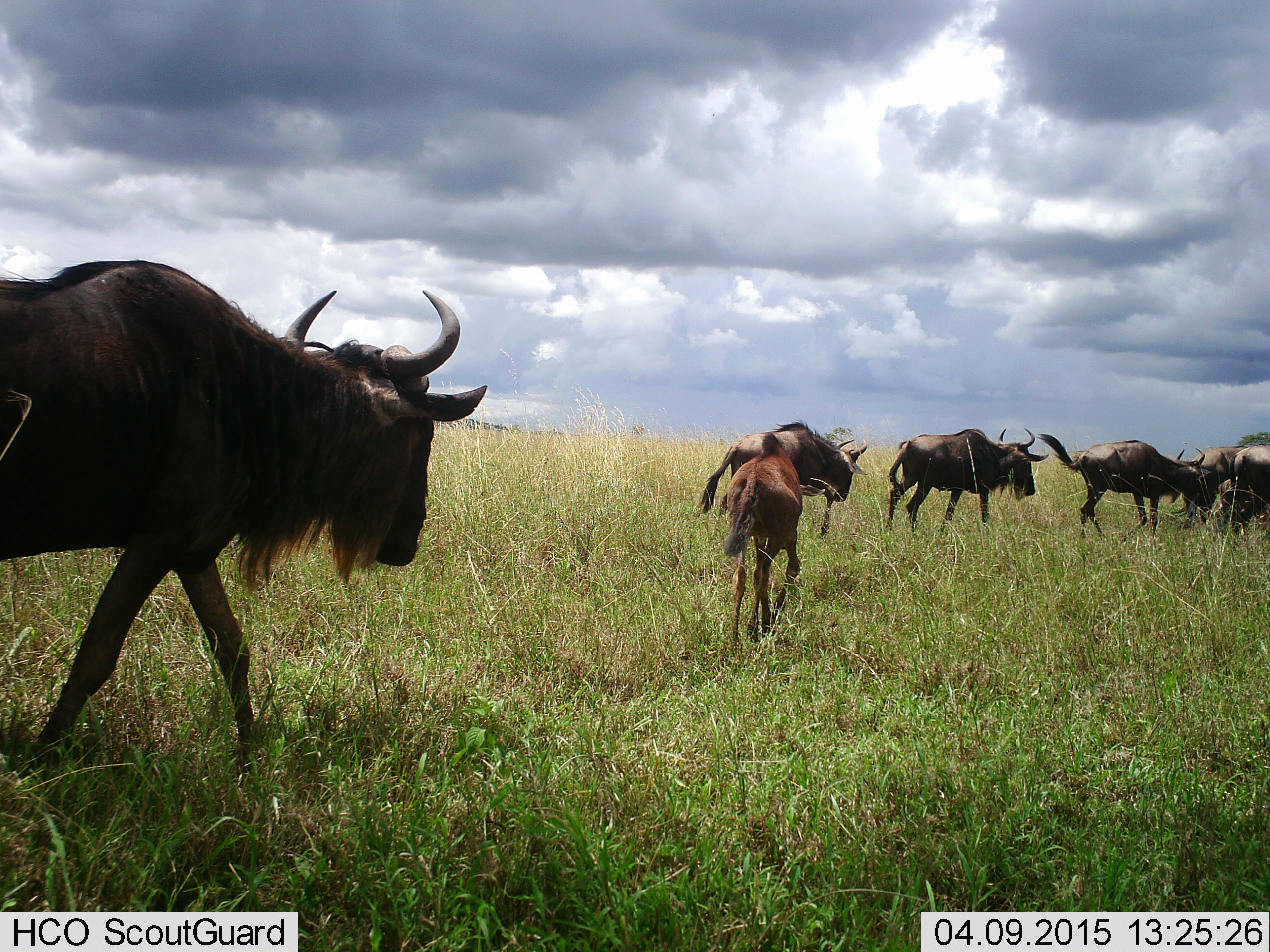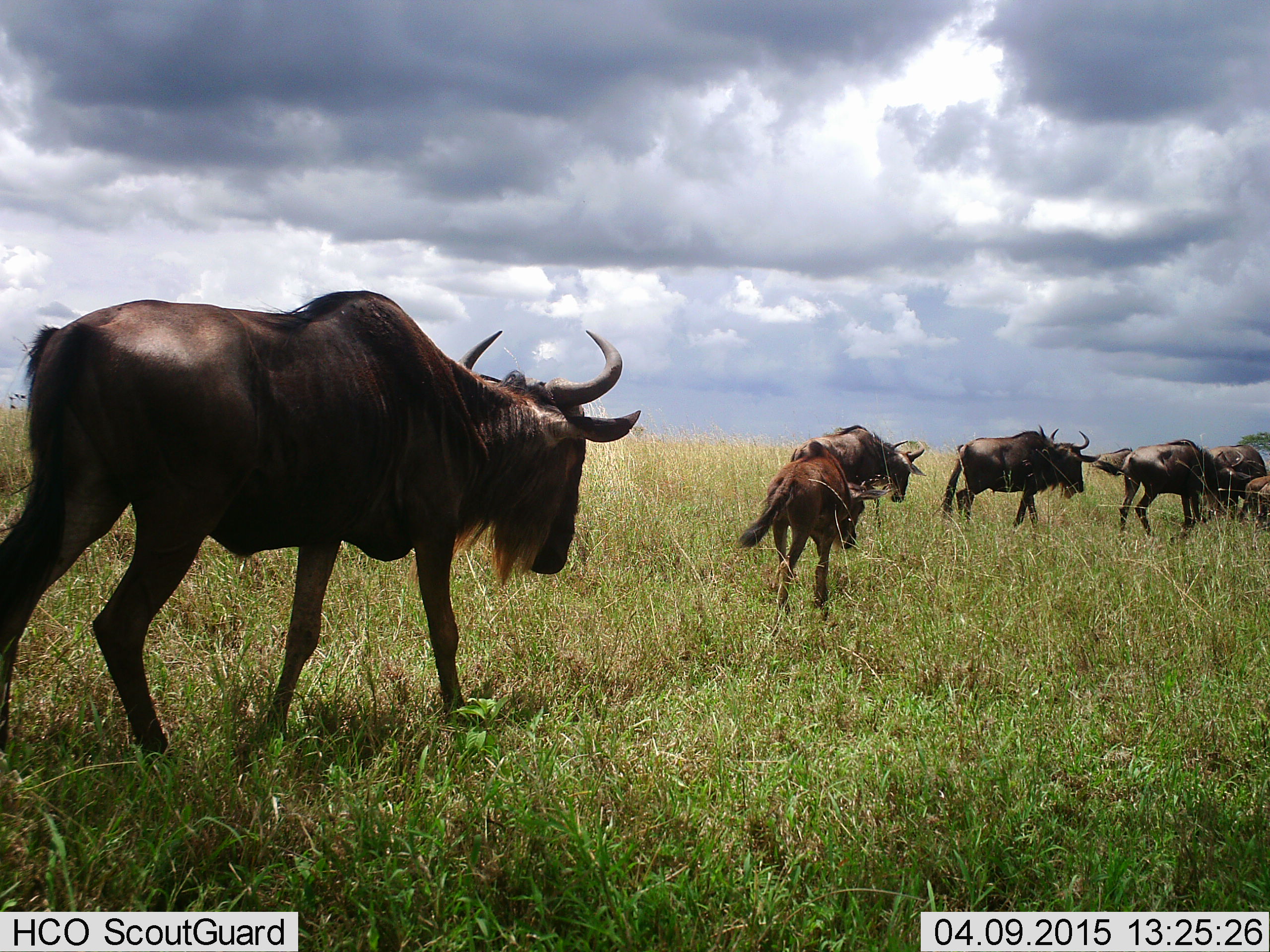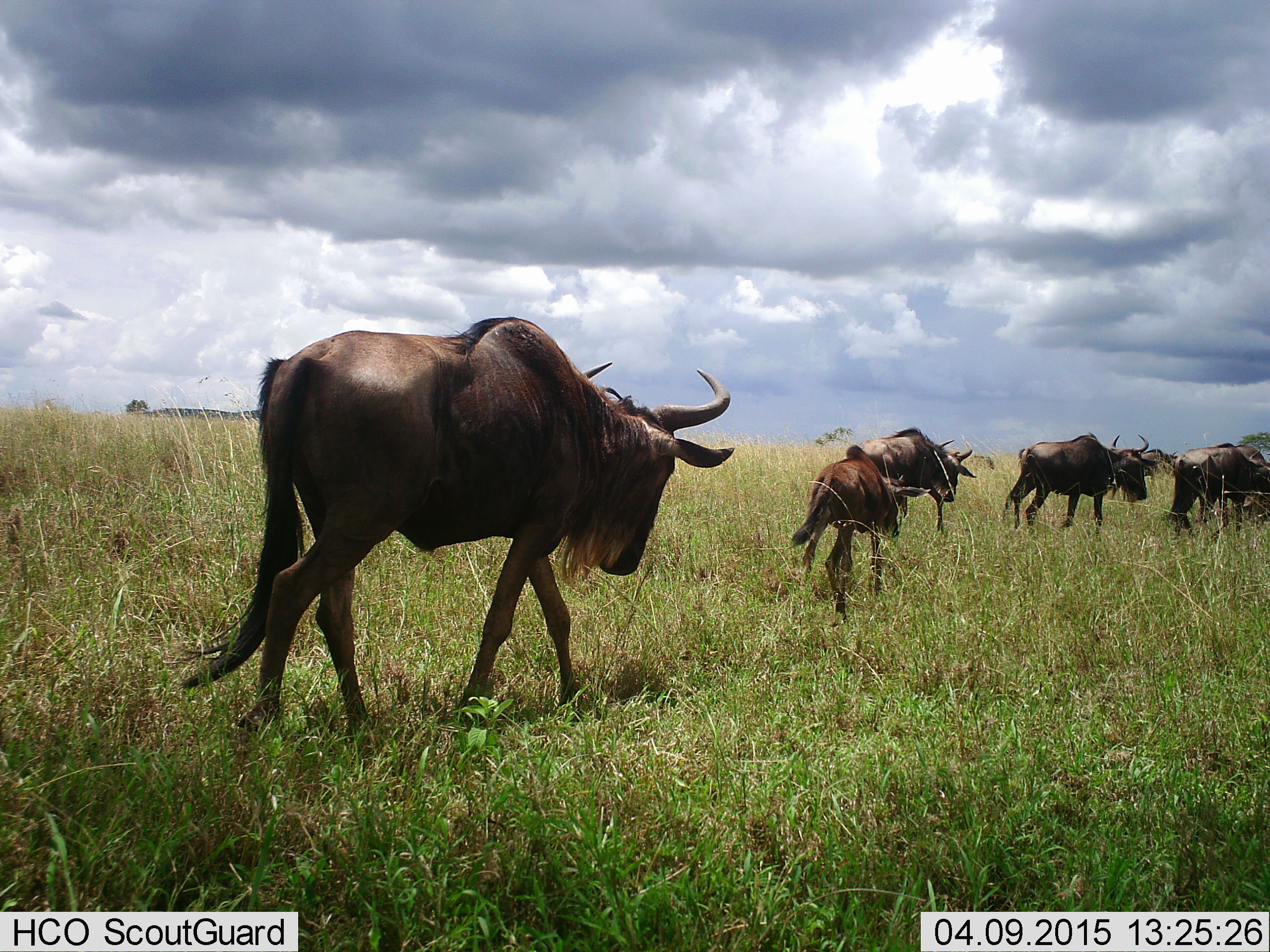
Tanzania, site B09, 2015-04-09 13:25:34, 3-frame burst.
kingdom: Animalia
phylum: Chordata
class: Mammalia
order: Artiodactyla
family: Bovidae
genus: Connochaetes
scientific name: Connochaetes taurinus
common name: blue wildebeest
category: wildebeest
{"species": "wildebeest (blue wildebeest) (Connochaetes taurinus)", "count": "8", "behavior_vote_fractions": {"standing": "10%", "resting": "0%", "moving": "100%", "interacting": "0%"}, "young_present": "60%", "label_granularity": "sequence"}